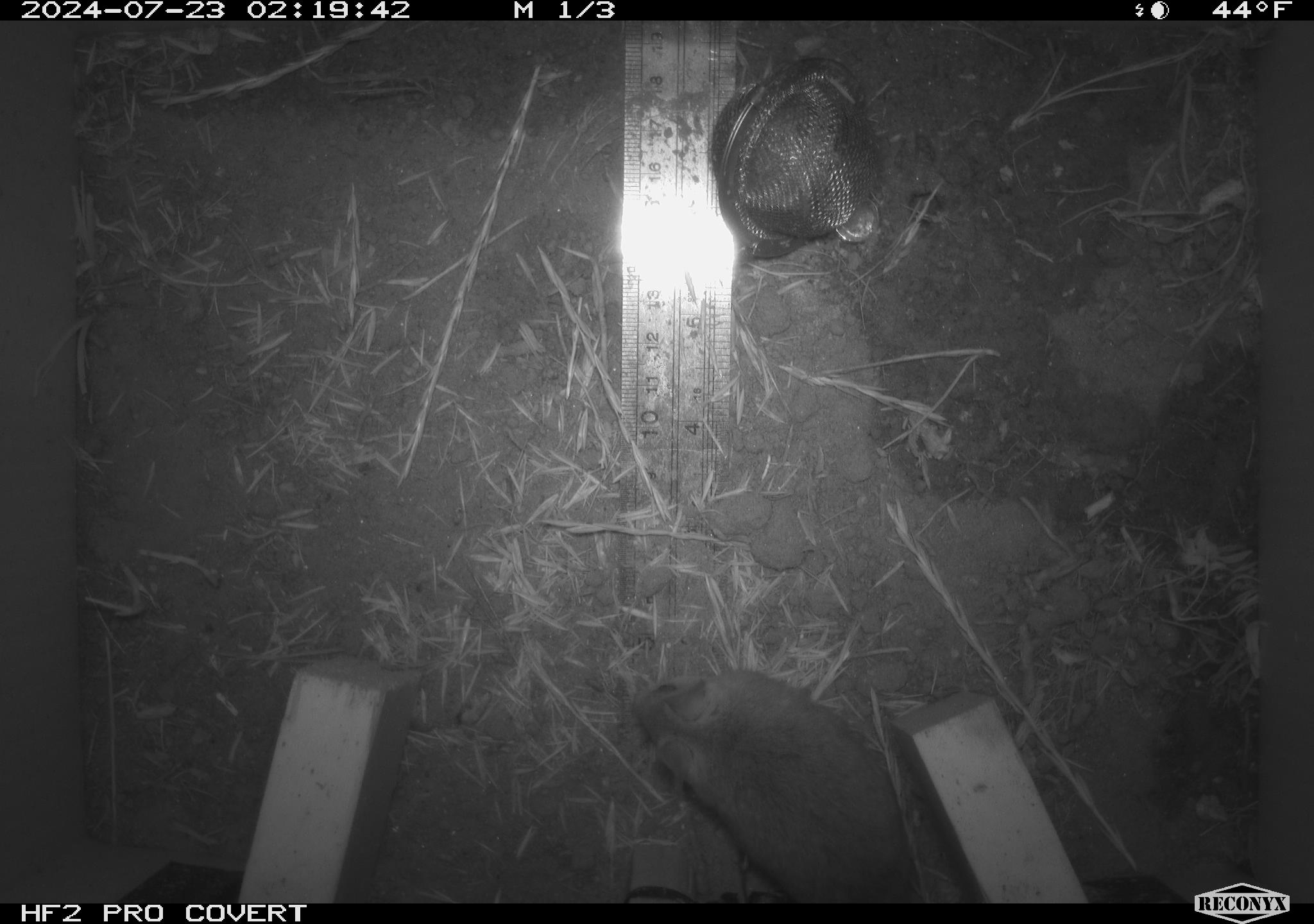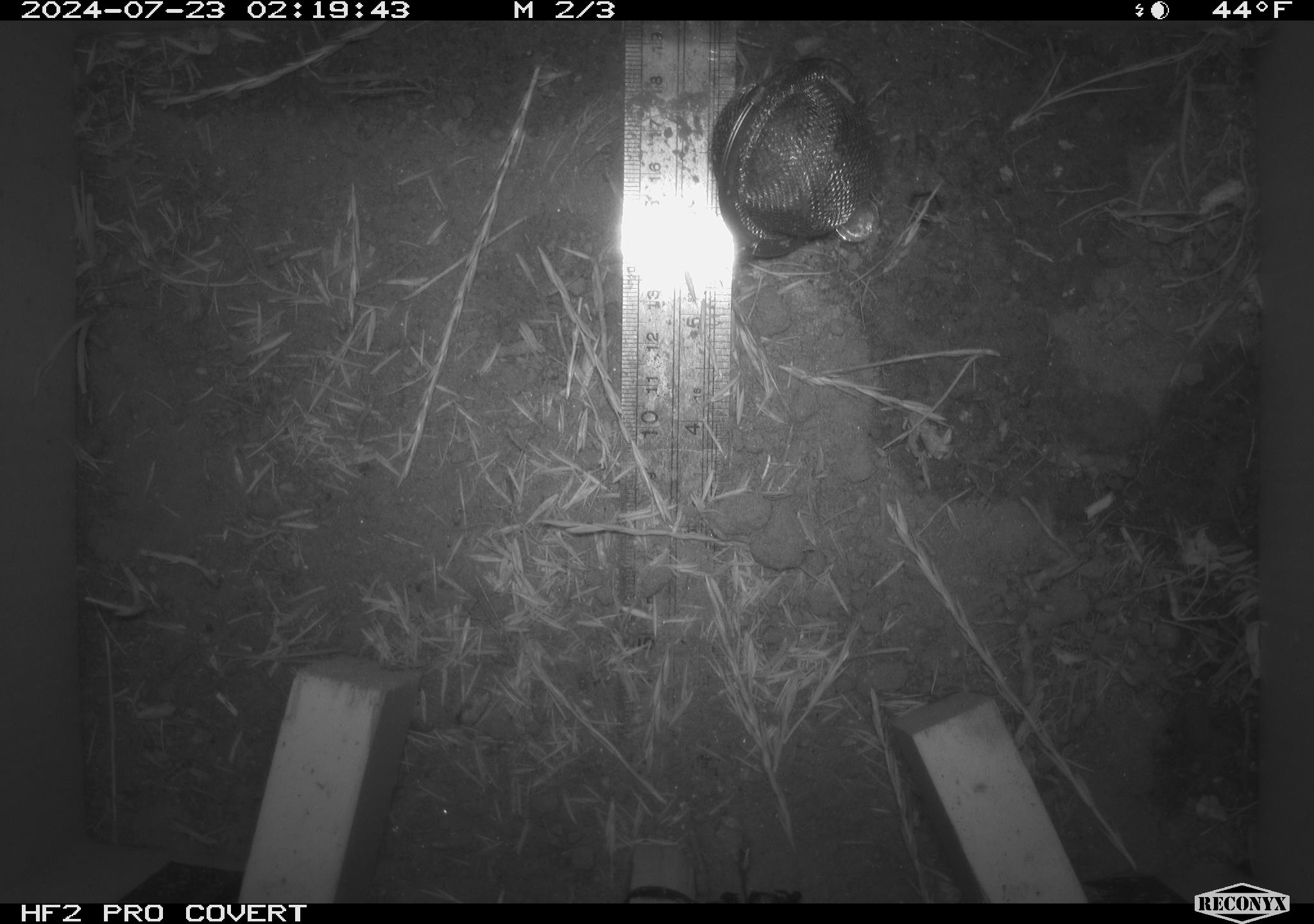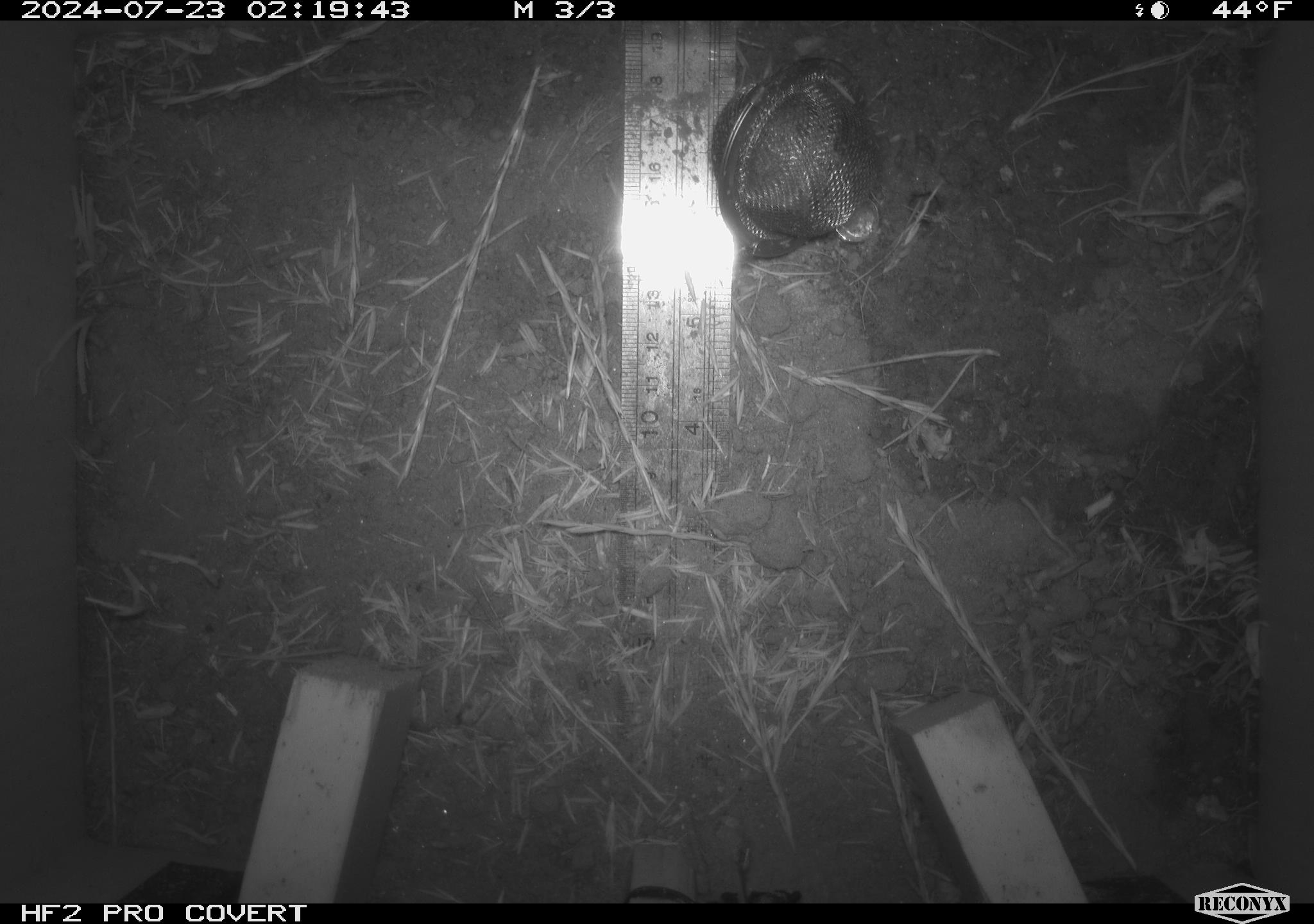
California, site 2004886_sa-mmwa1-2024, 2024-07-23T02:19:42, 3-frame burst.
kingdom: Animalia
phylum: Chordata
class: Mammalia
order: Rodentia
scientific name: Rodentia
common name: mouse species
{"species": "mouse species (Rodentia)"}